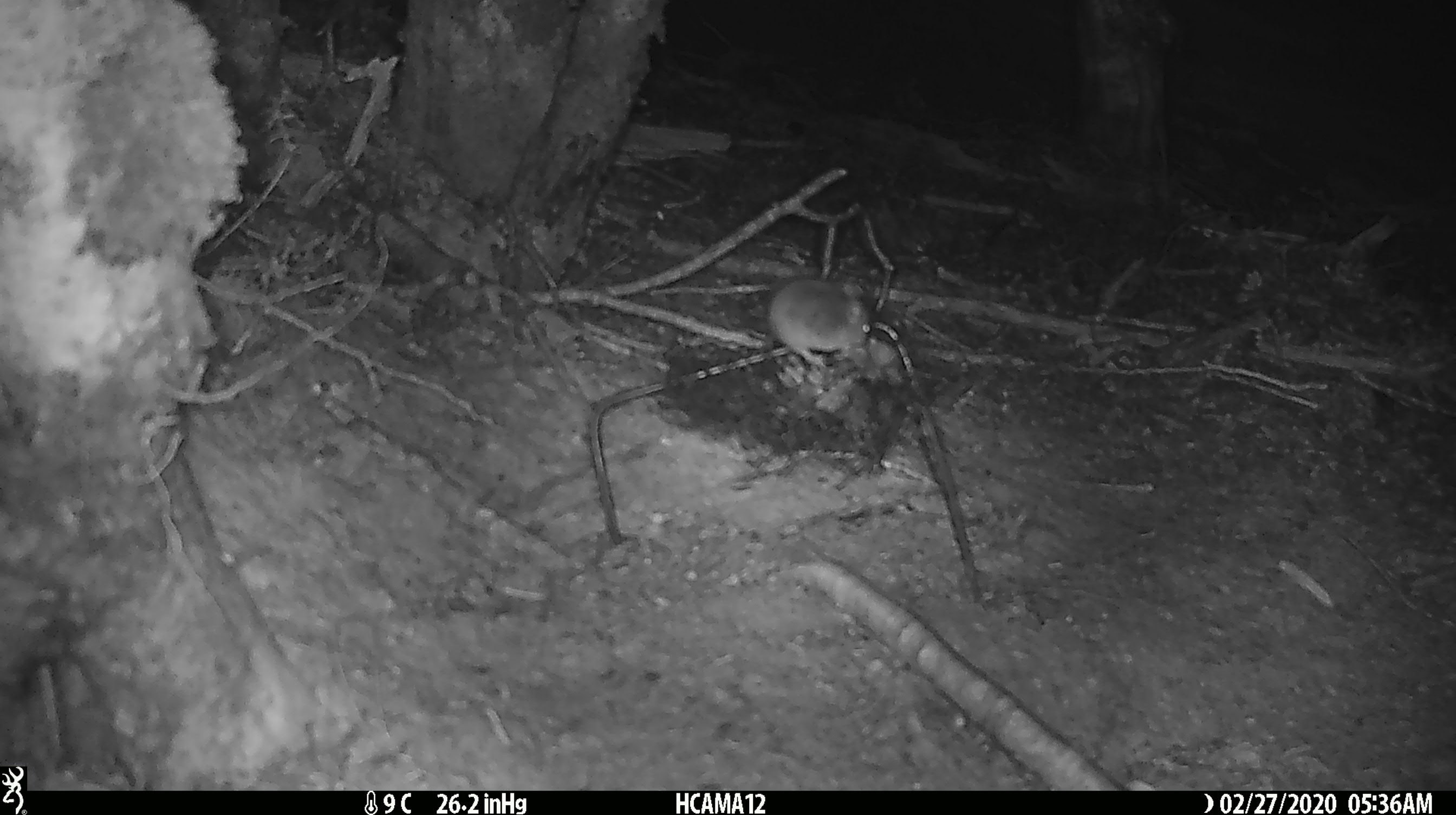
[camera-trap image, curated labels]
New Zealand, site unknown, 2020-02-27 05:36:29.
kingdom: Animalia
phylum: Chordata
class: Mammalia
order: Rodentia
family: Muridae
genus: Mus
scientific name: Mus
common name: mouse